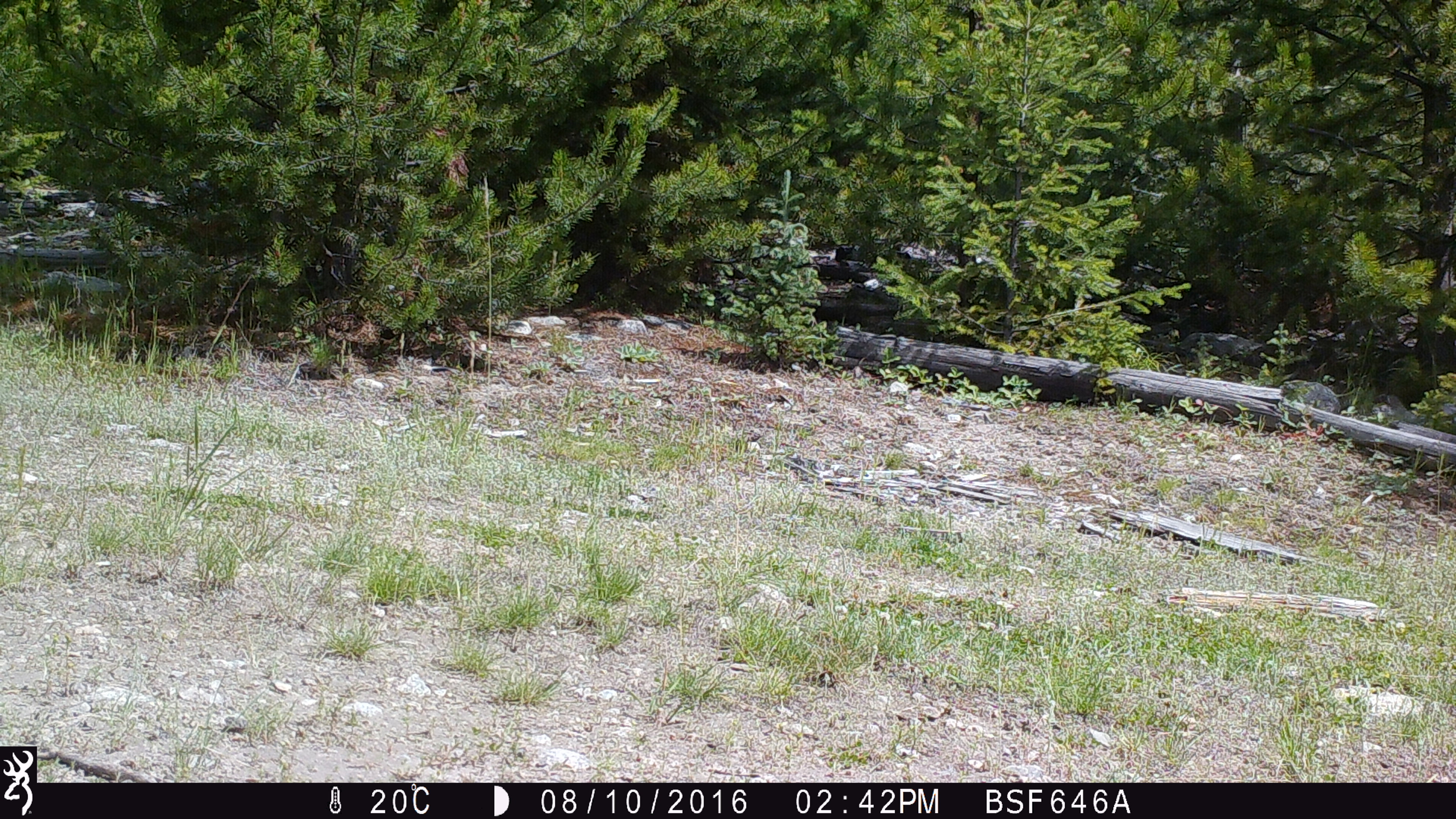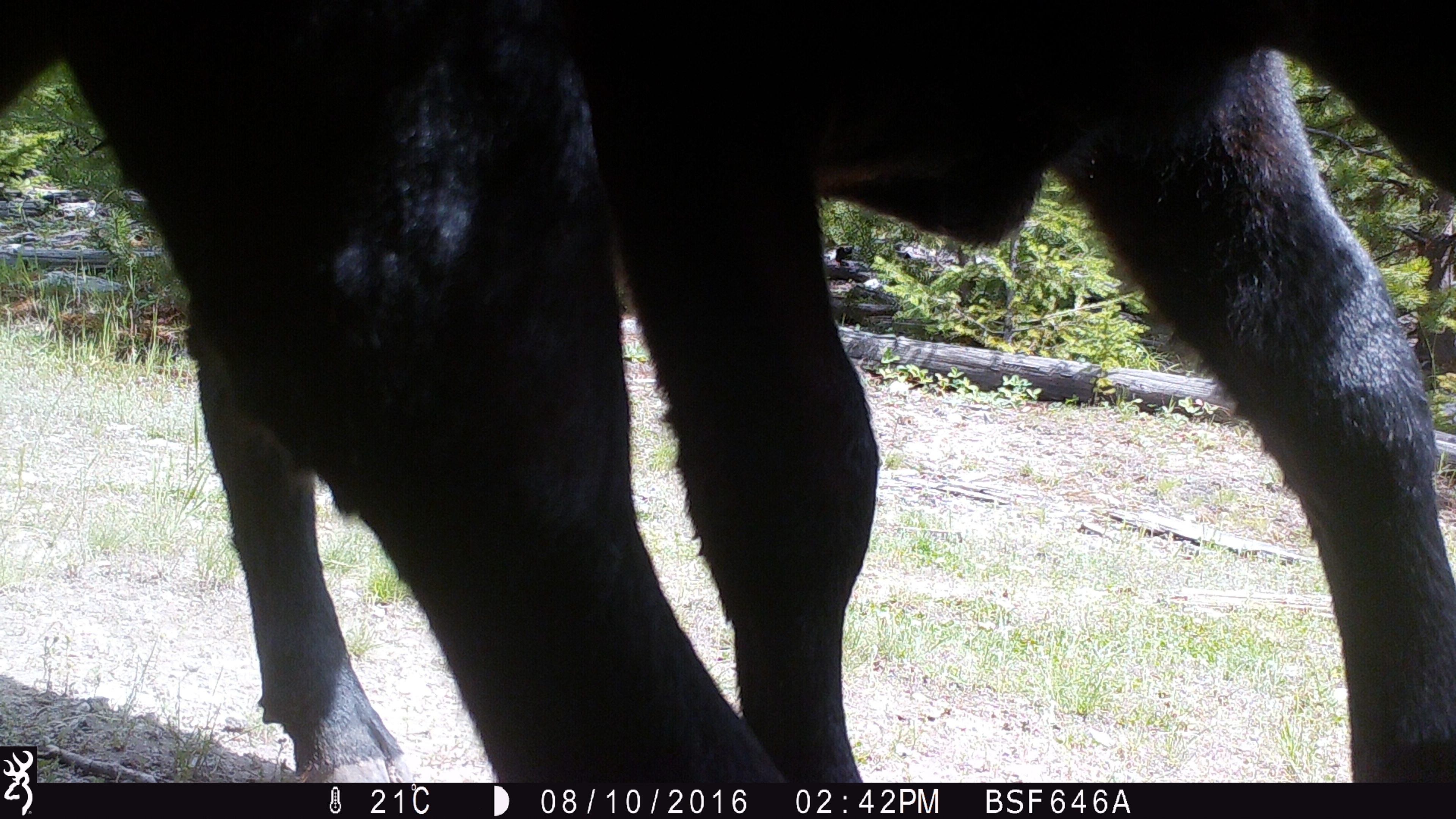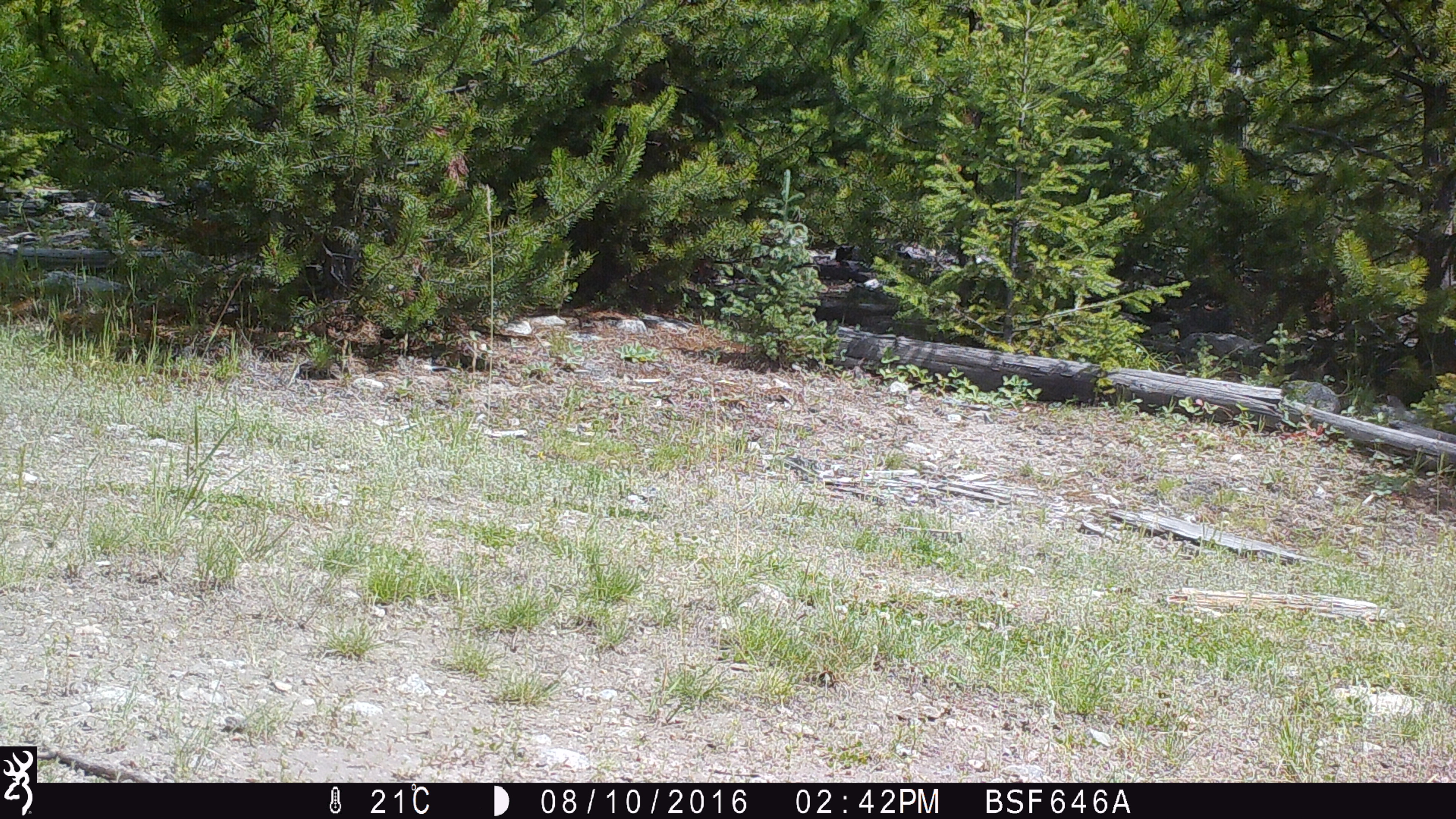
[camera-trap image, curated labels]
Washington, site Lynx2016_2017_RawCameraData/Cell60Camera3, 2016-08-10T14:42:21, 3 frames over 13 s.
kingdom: Animalia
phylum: Chordata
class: Mammalia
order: Artiodactyla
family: Bovidae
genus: Bos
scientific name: Bos taurus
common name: domestic cattle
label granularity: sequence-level